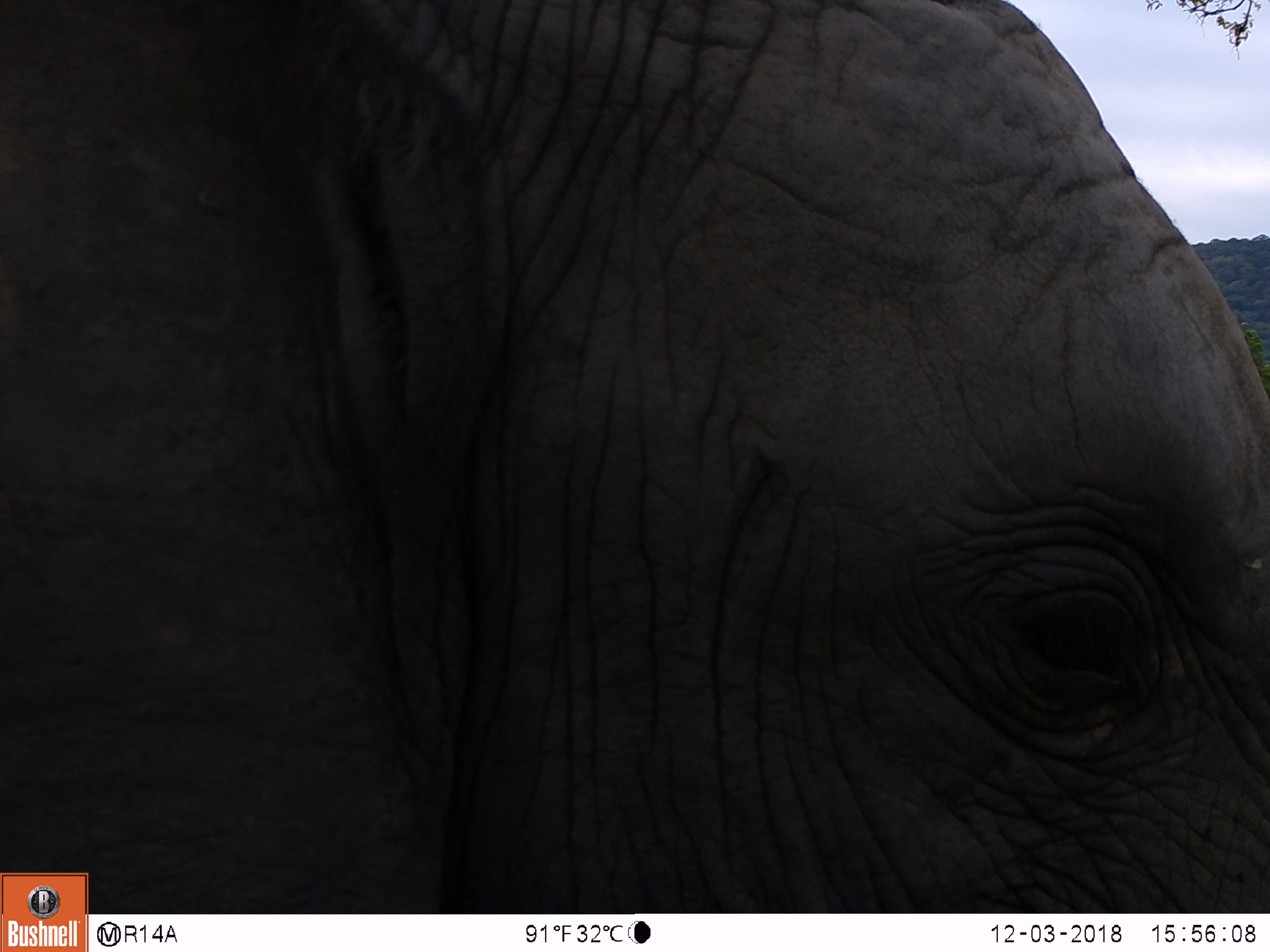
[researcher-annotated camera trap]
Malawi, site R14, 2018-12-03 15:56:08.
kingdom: Animalia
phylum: Chordata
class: Mammalia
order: Primates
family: Cercopithecidae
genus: Papio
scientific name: Papio cynocephalus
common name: yellow baboon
Yellow baboon (Papio cynocephalus), count 1.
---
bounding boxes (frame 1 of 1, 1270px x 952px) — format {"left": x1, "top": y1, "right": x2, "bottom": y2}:
yellow baboon: {"left": 0, "top": 0, "right": 1262, "bottom": 868}